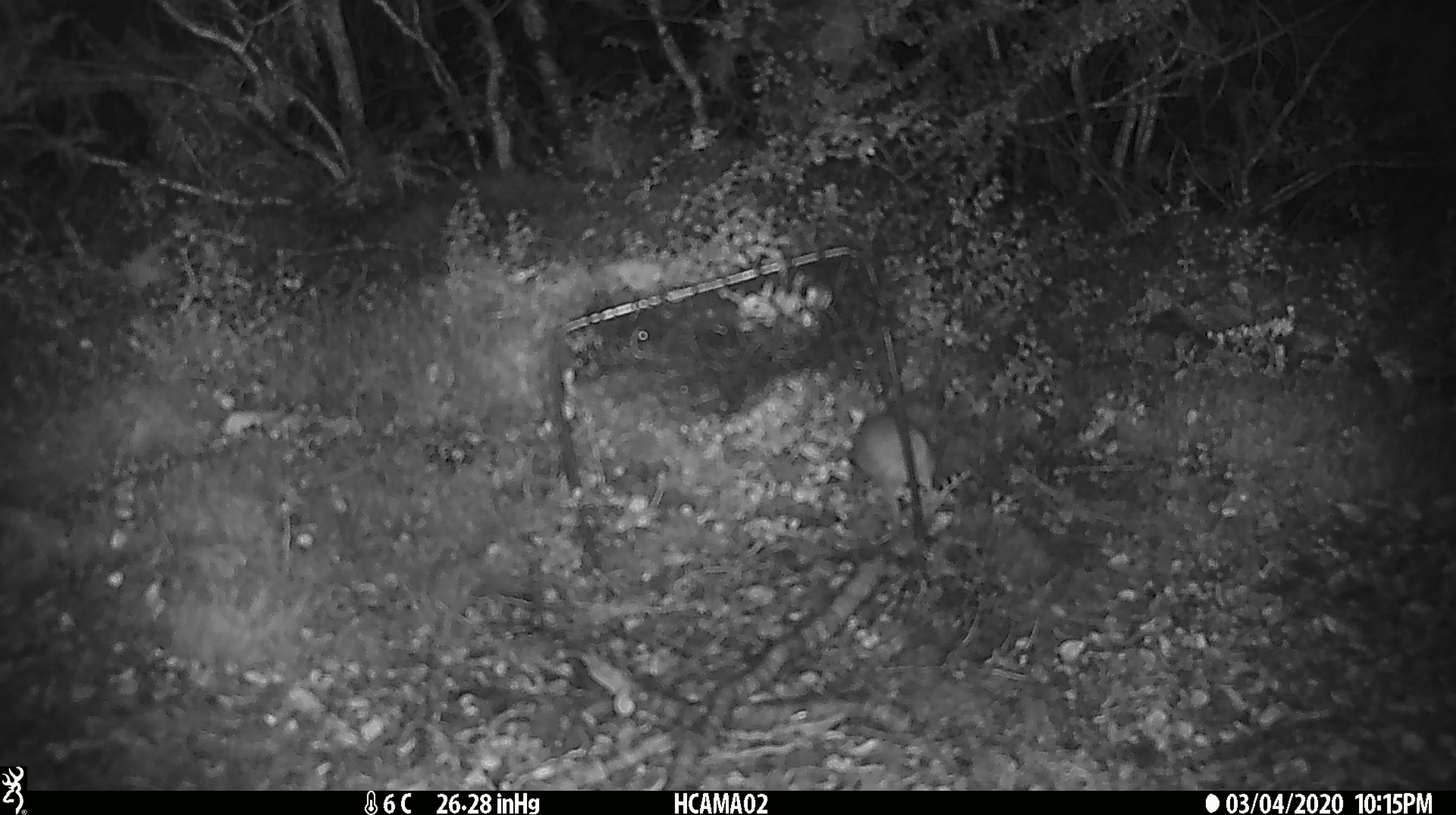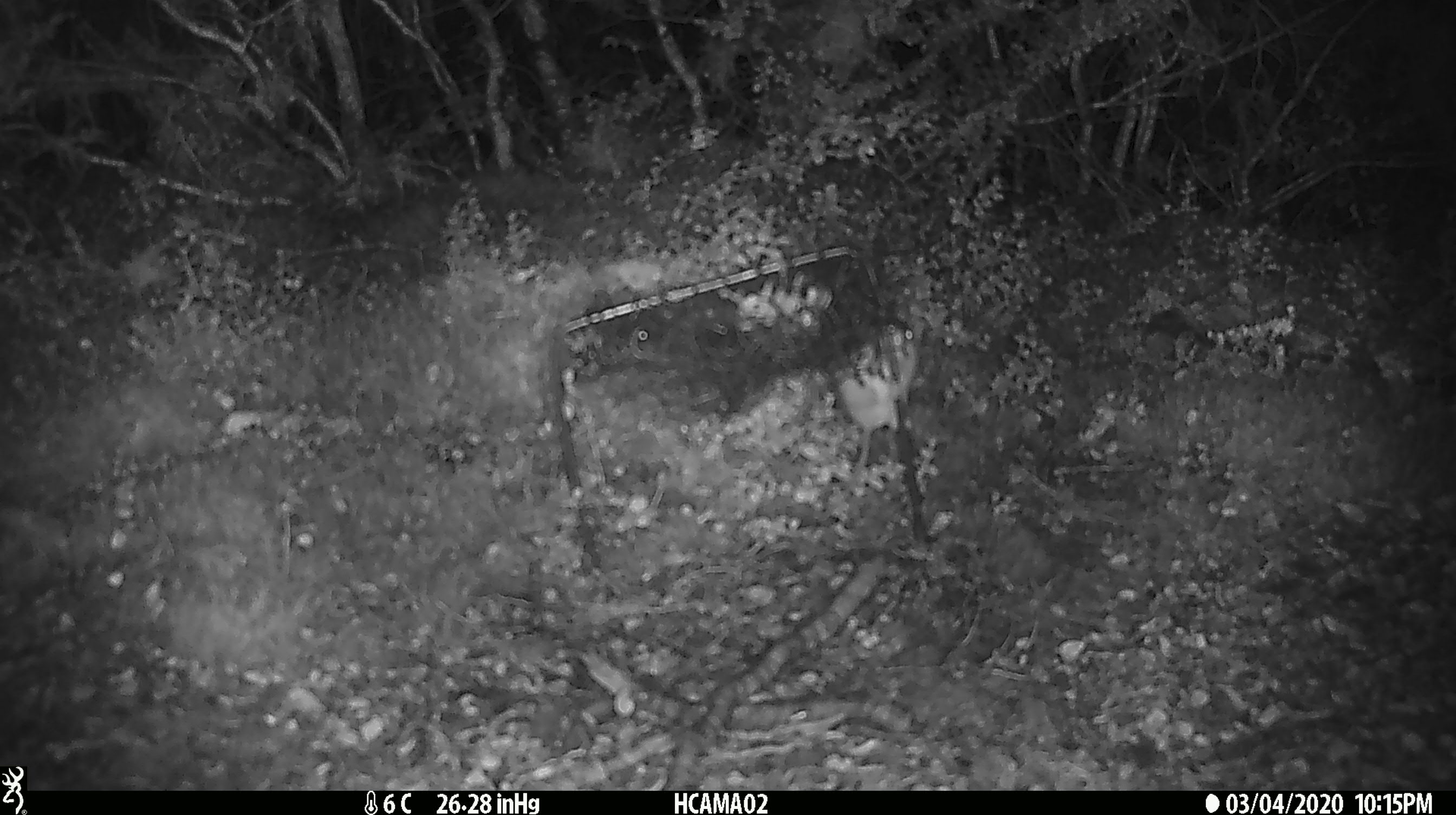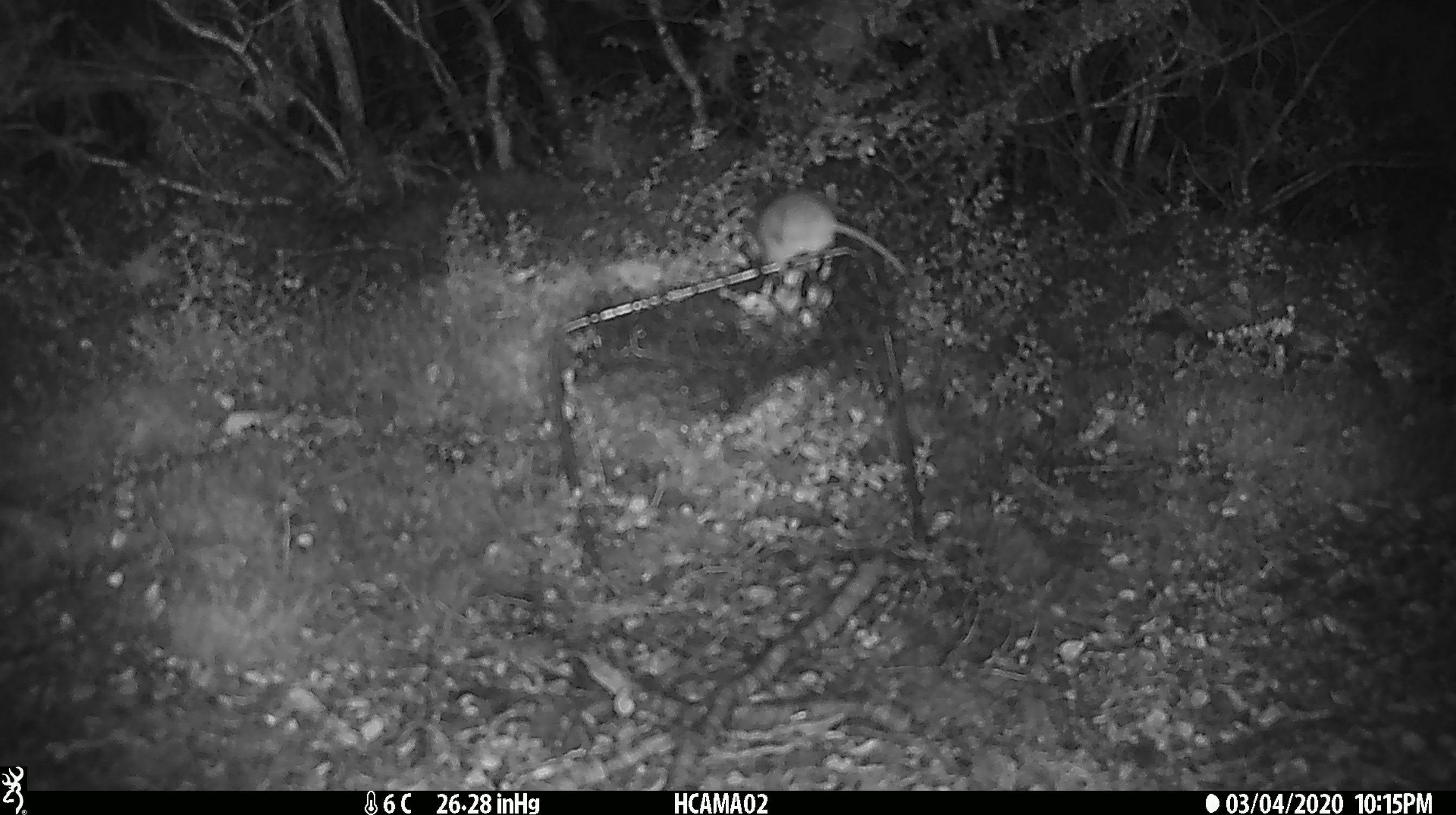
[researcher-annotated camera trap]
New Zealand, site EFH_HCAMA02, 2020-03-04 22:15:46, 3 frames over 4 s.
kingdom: Animalia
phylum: Chordata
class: Mammalia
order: Rodentia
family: Muridae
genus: Mus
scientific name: Mus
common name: mouse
Mouse (Mus).